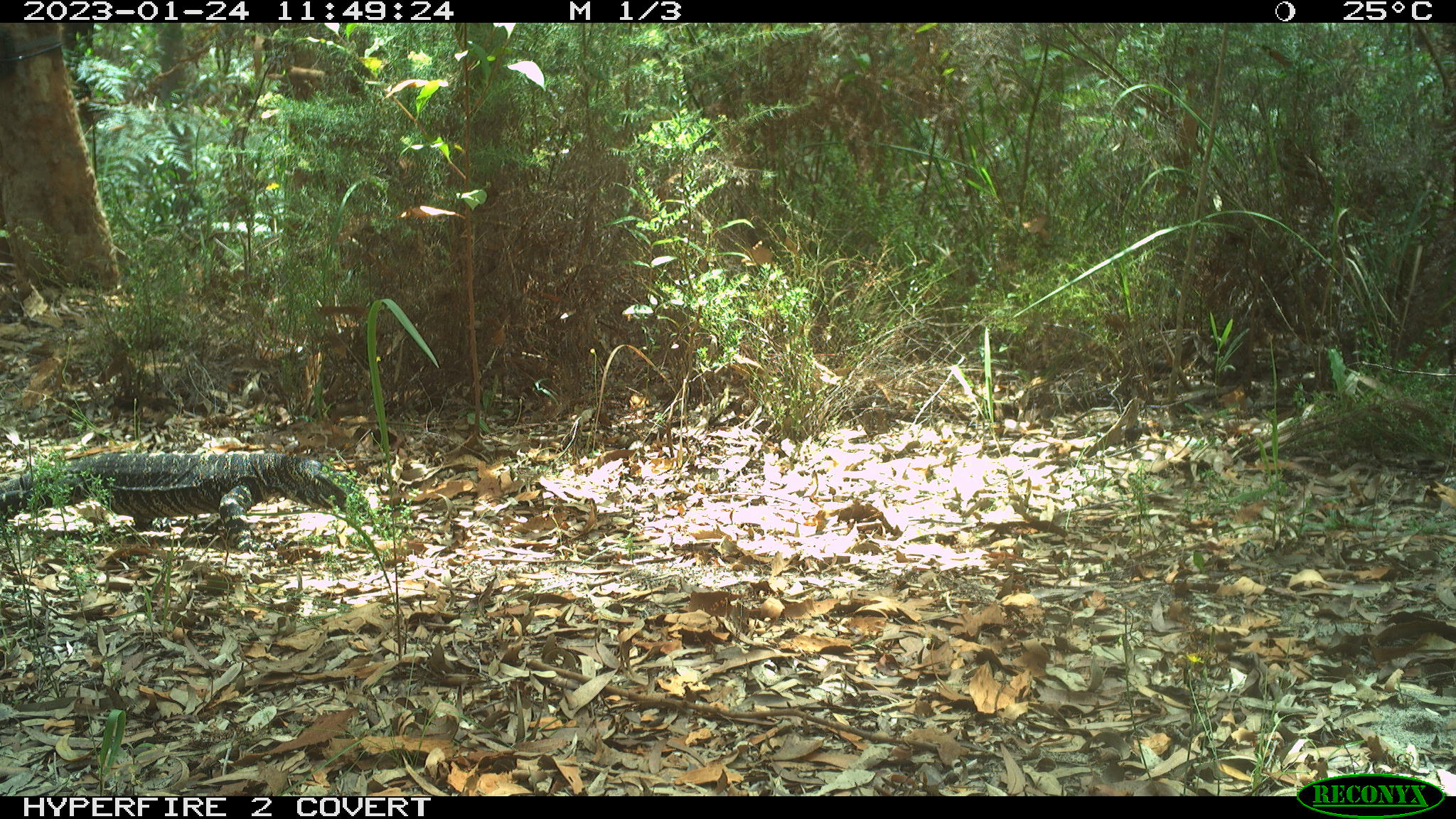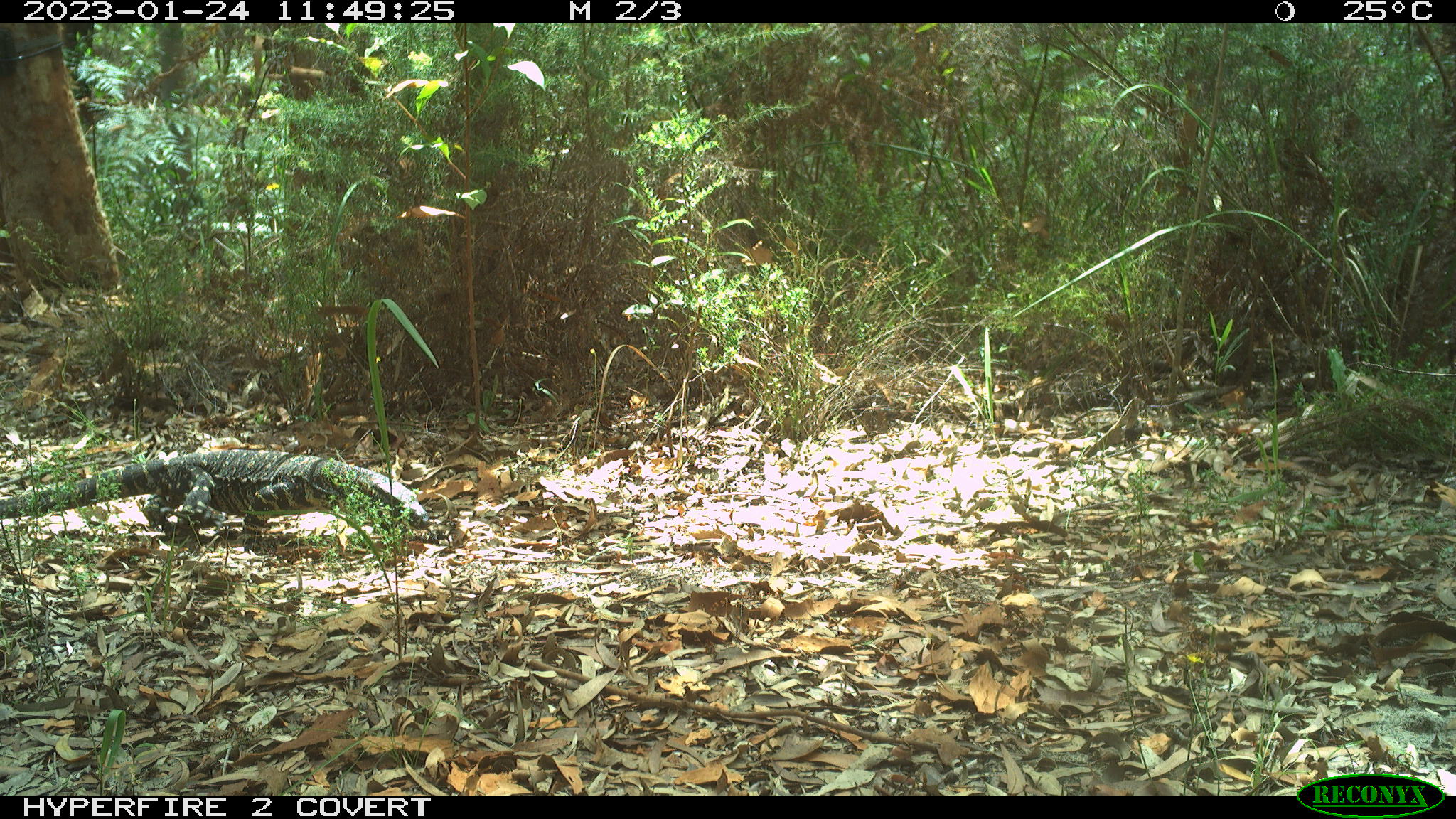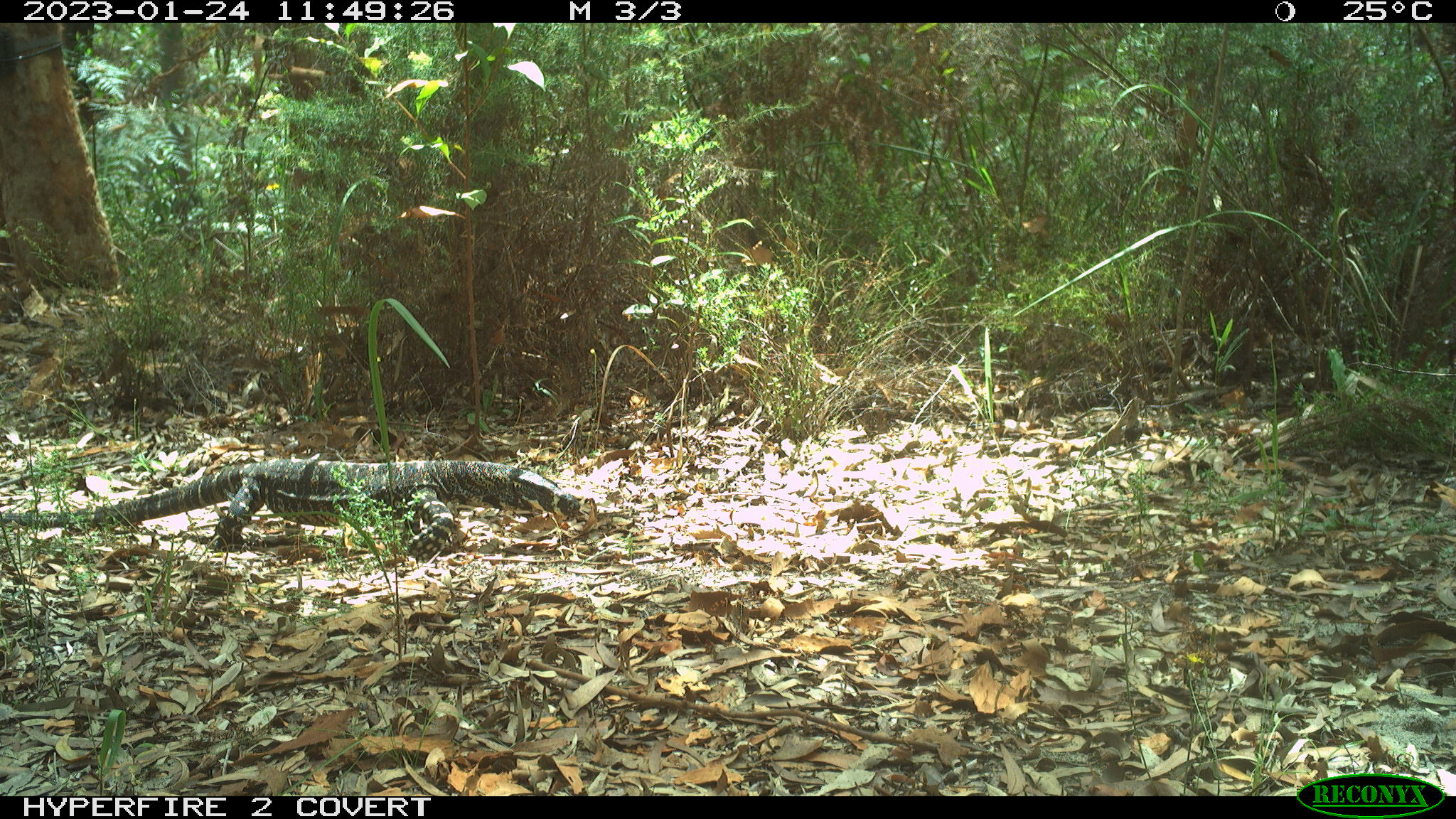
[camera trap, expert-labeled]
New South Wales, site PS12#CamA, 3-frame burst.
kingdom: Animalia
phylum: Chordata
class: Reptilia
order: Squamata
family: Varanidae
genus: Varanus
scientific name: Varanus varius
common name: lace monitor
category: goanna